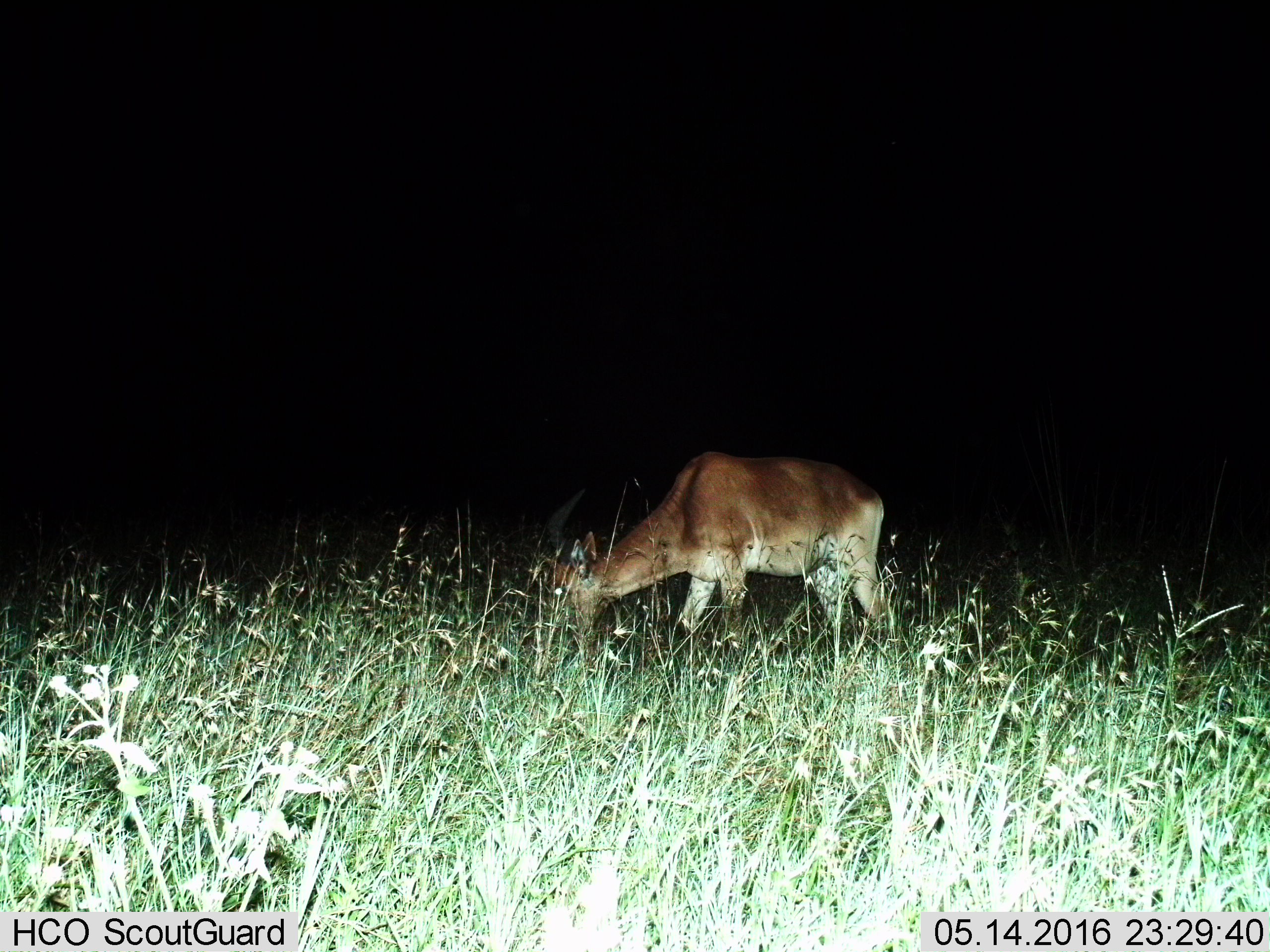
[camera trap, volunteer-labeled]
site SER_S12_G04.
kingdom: Animalia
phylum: Chordata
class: Mammalia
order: Artiodactyla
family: Bovidae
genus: Nanger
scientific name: Nanger granti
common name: grant's gazelle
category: gazellegrants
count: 1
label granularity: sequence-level